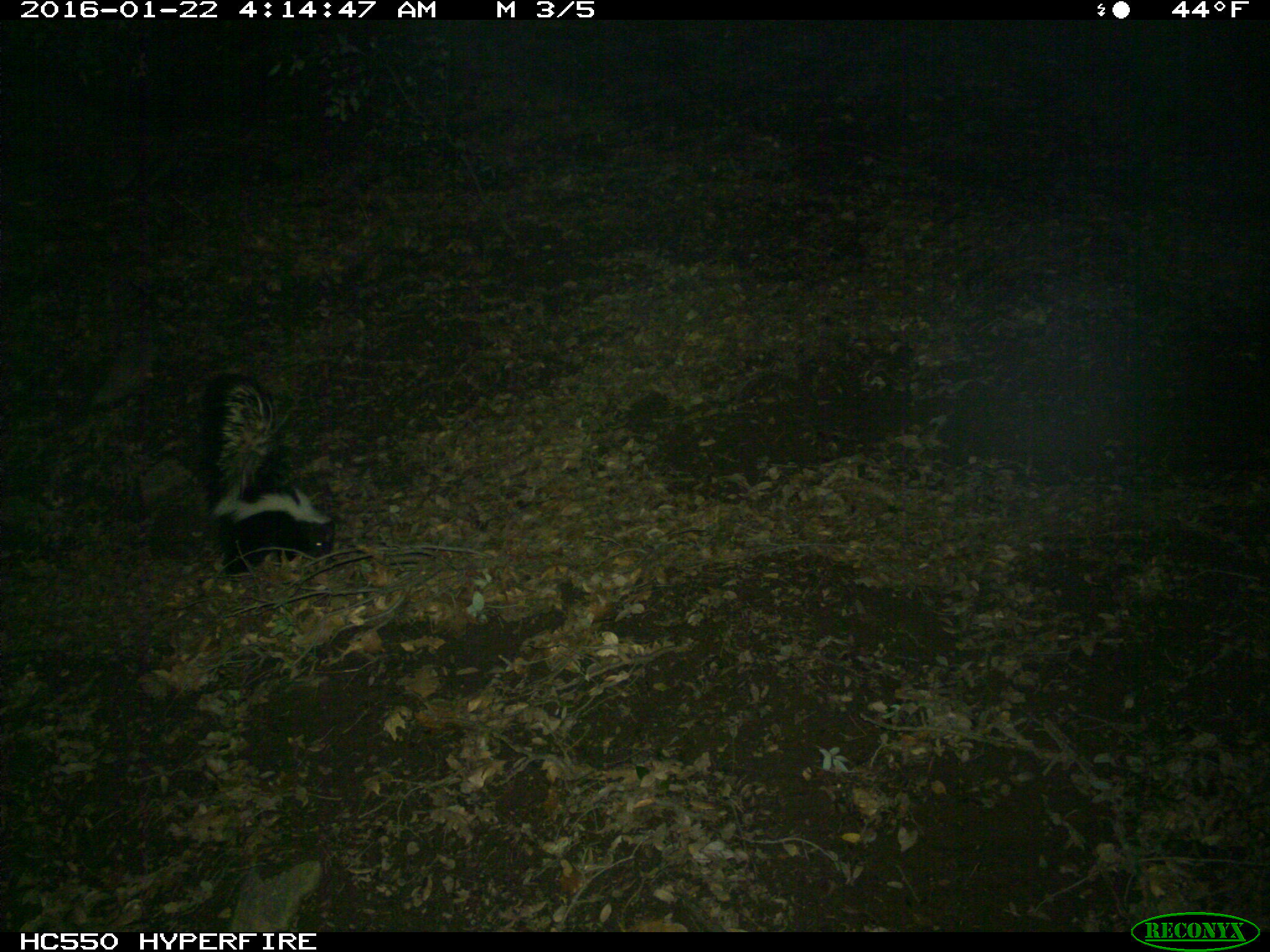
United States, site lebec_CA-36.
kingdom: Animalia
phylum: Chordata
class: Mammalia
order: Carnivora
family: Mephitidae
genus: Mephitis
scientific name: Mephitis mephitis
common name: striped skunk